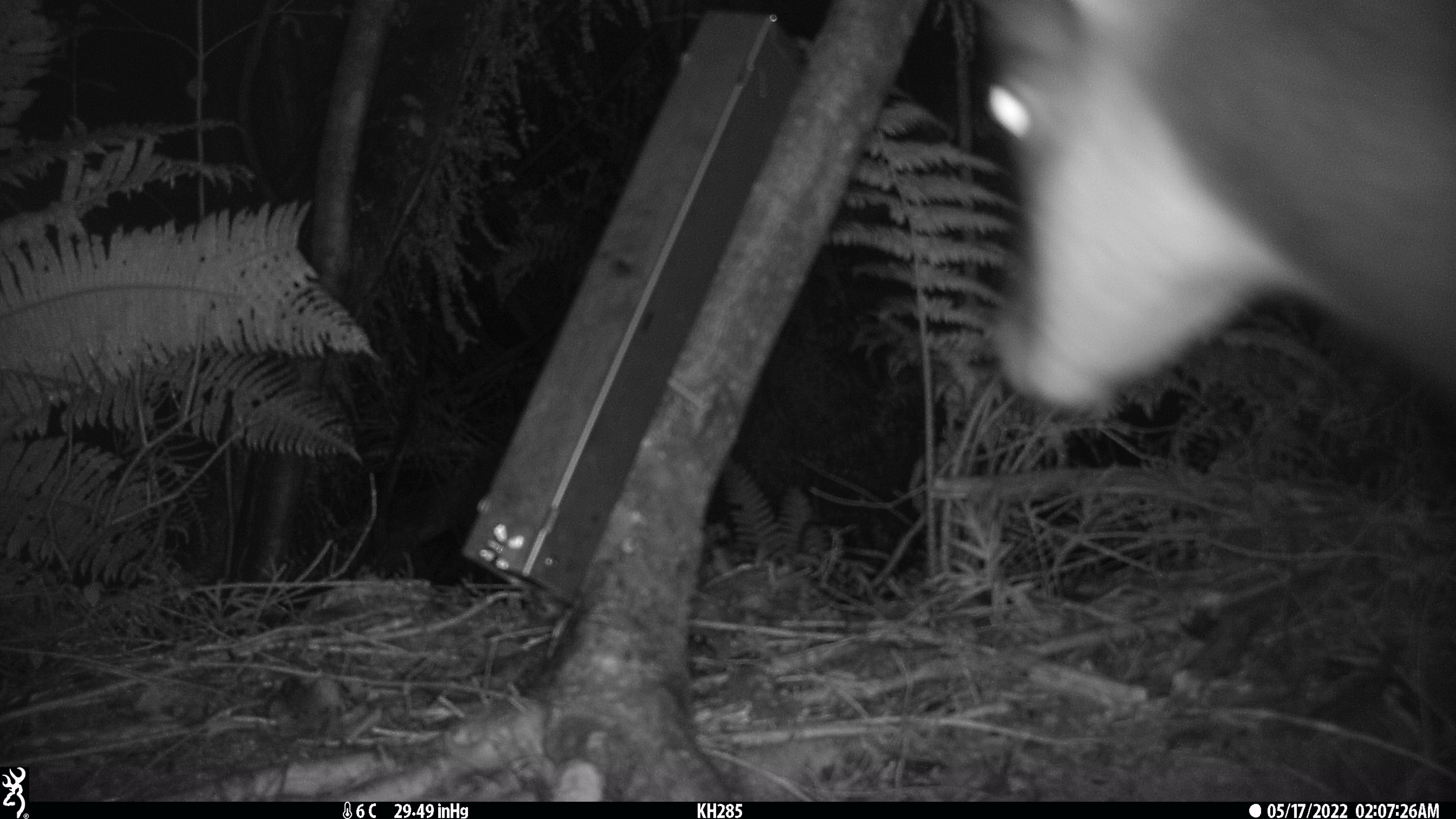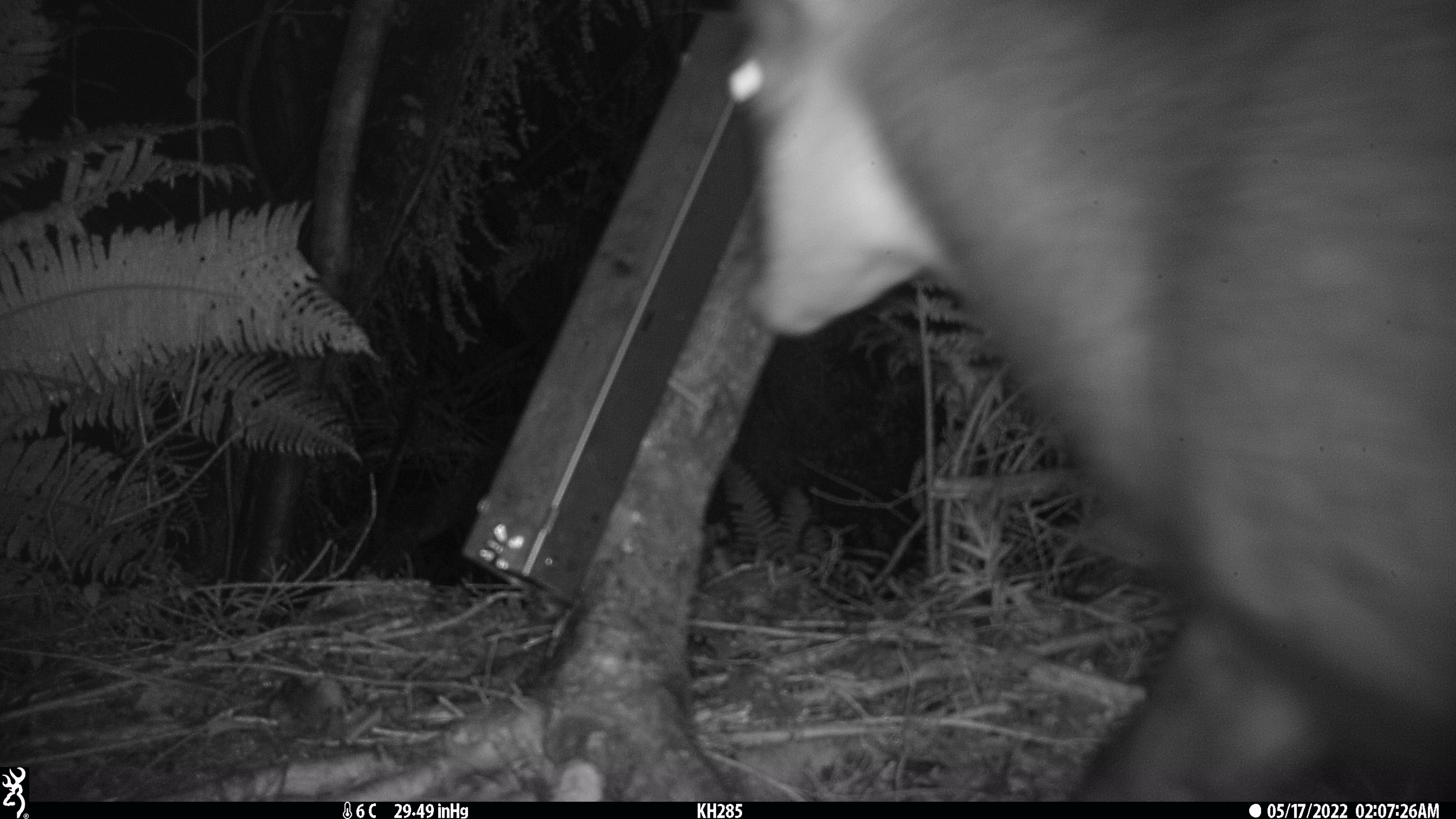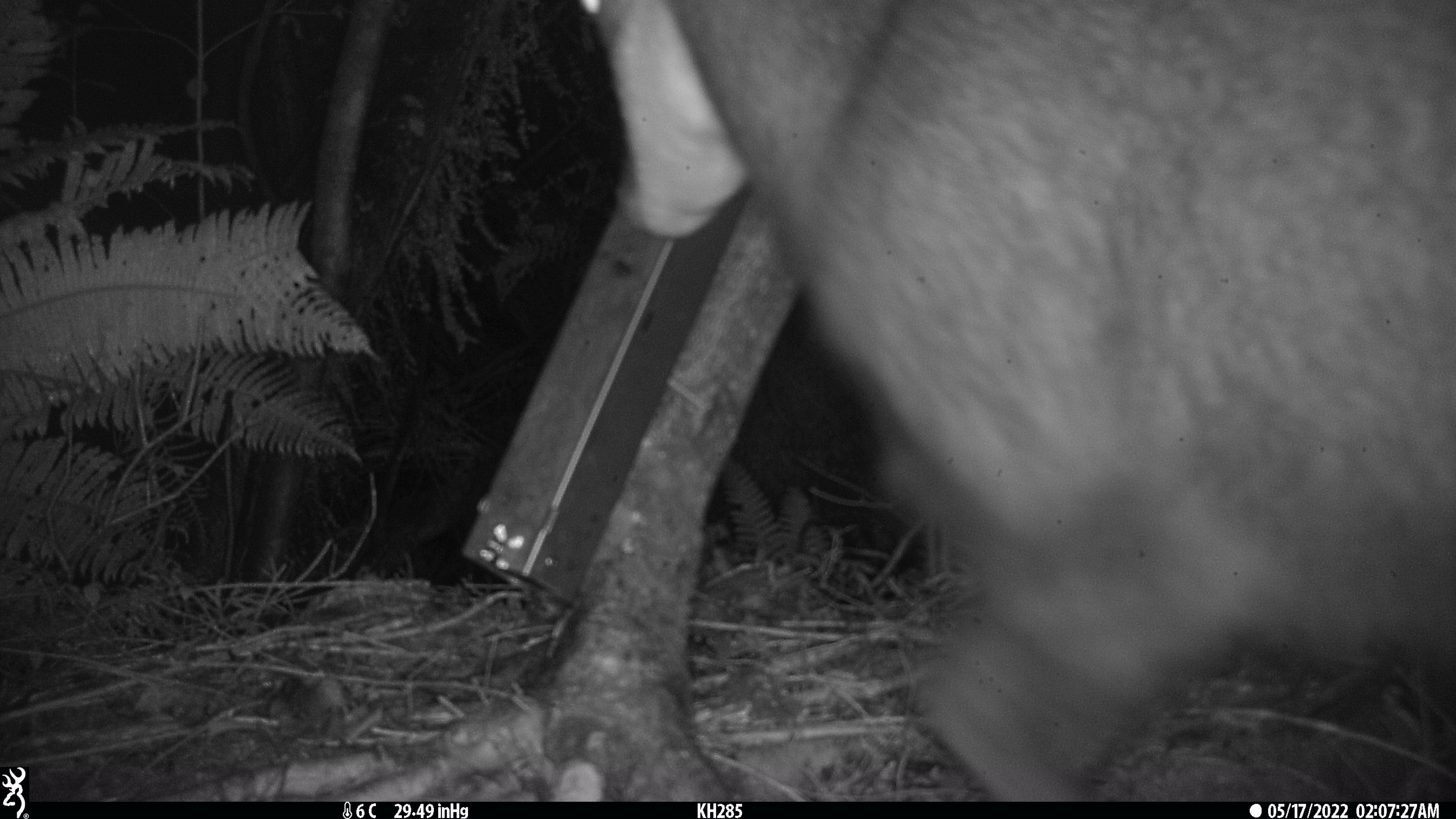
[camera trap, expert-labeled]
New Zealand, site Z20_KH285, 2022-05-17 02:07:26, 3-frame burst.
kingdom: Animalia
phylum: Chordata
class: Mammalia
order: Artiodactyla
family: Bovidae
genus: Rupicapra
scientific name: Rupicapra rupicapra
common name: alpine chamois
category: chamois